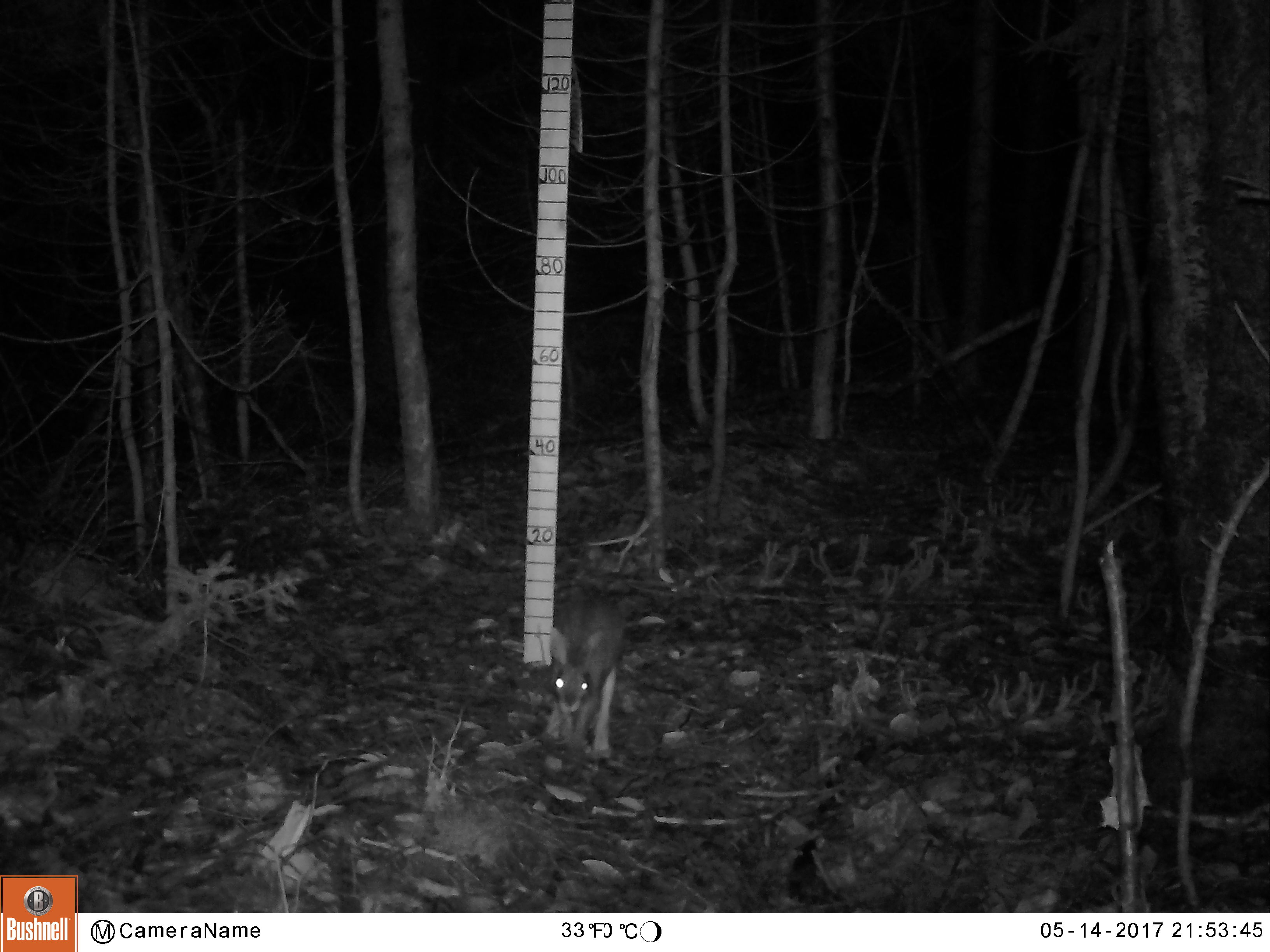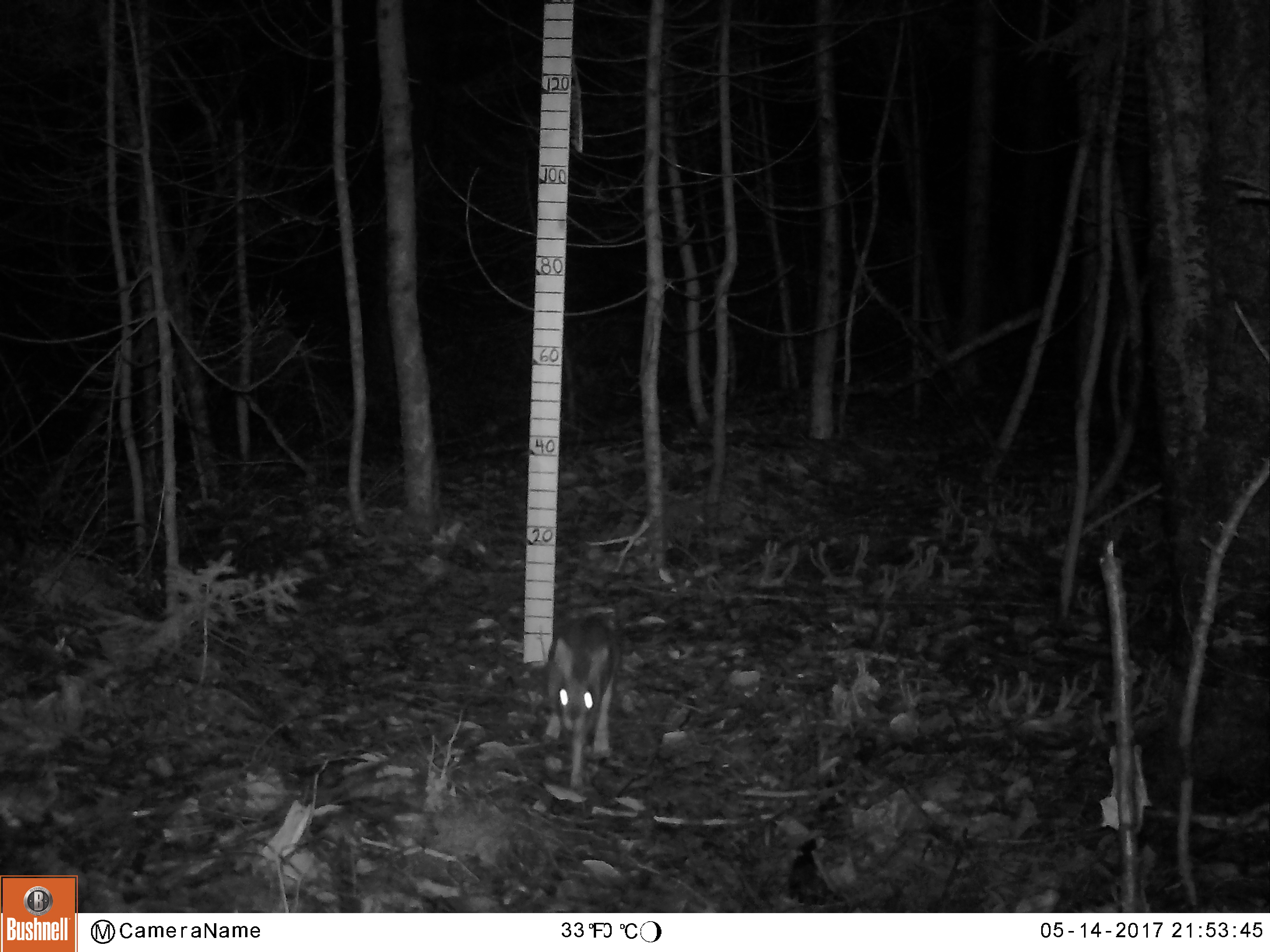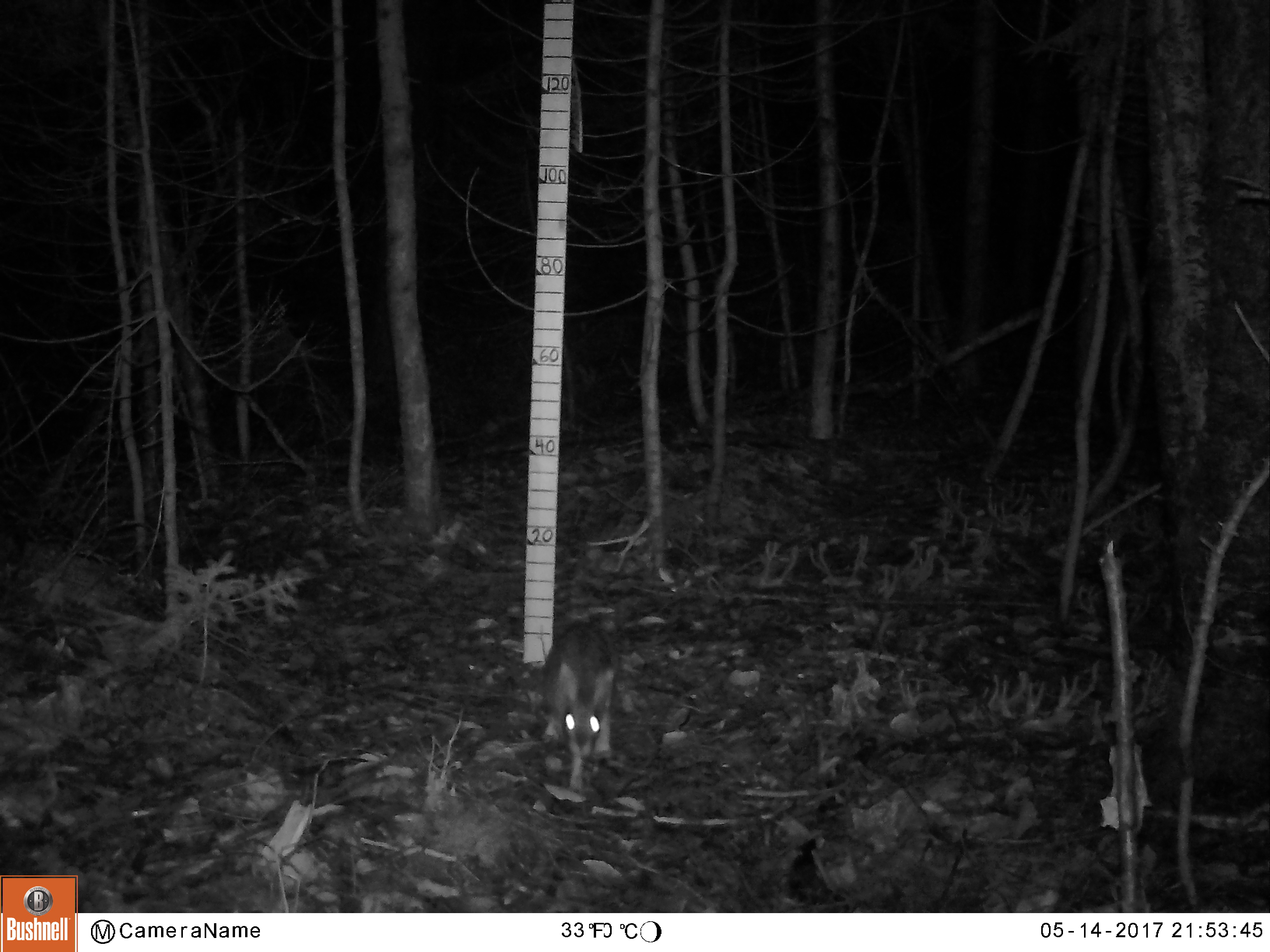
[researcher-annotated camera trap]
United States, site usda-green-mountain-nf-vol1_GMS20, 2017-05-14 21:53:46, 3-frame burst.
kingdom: Animalia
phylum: Chordata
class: Mammalia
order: Lagomorpha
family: Leporidae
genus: Lepus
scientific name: Lepus americanus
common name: snowshoe hare